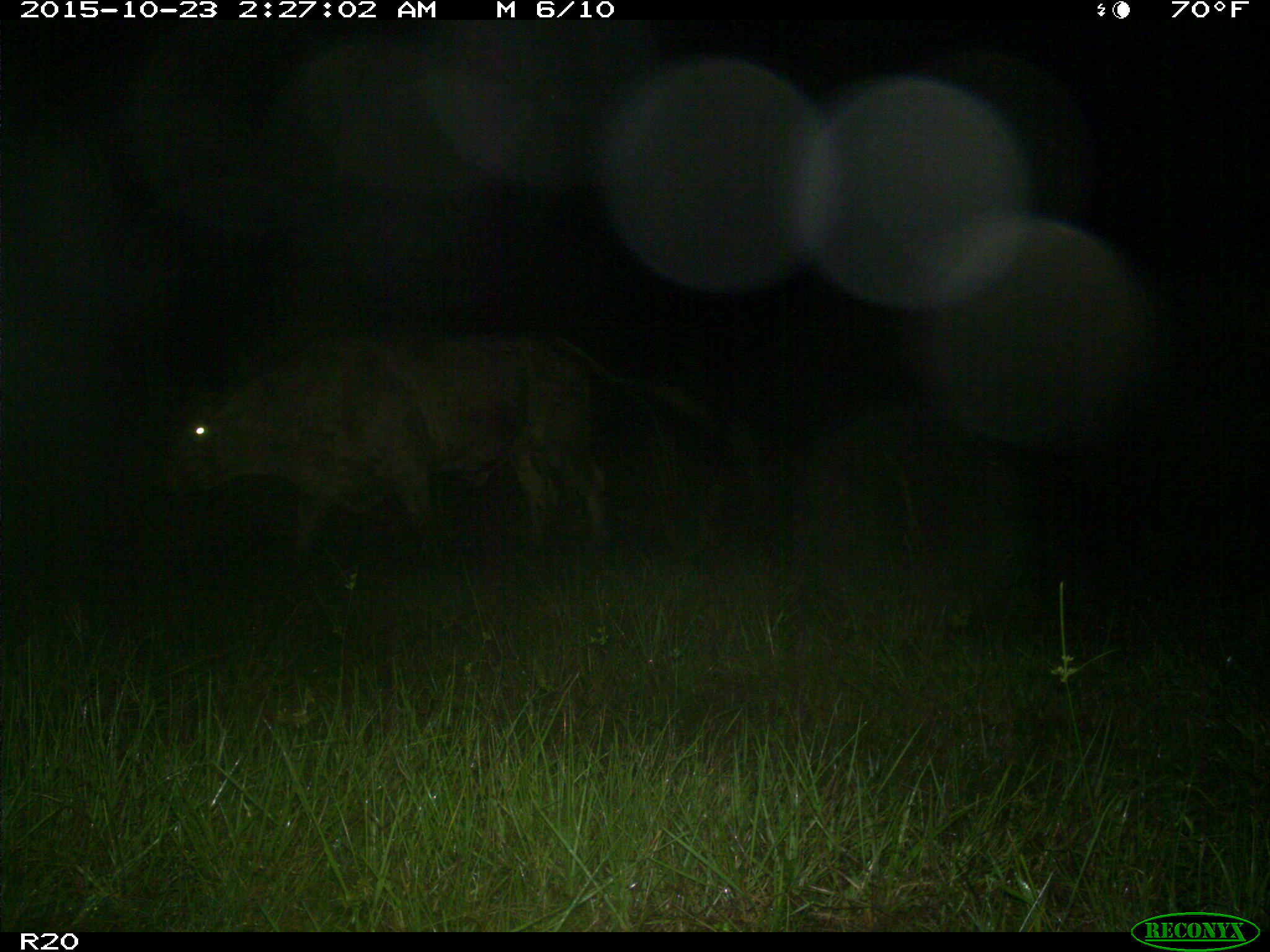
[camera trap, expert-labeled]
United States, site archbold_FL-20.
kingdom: Animalia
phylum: Chordata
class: Mammalia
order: Artiodactyla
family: Bovidae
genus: Bos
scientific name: Bos taurus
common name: domestic cow